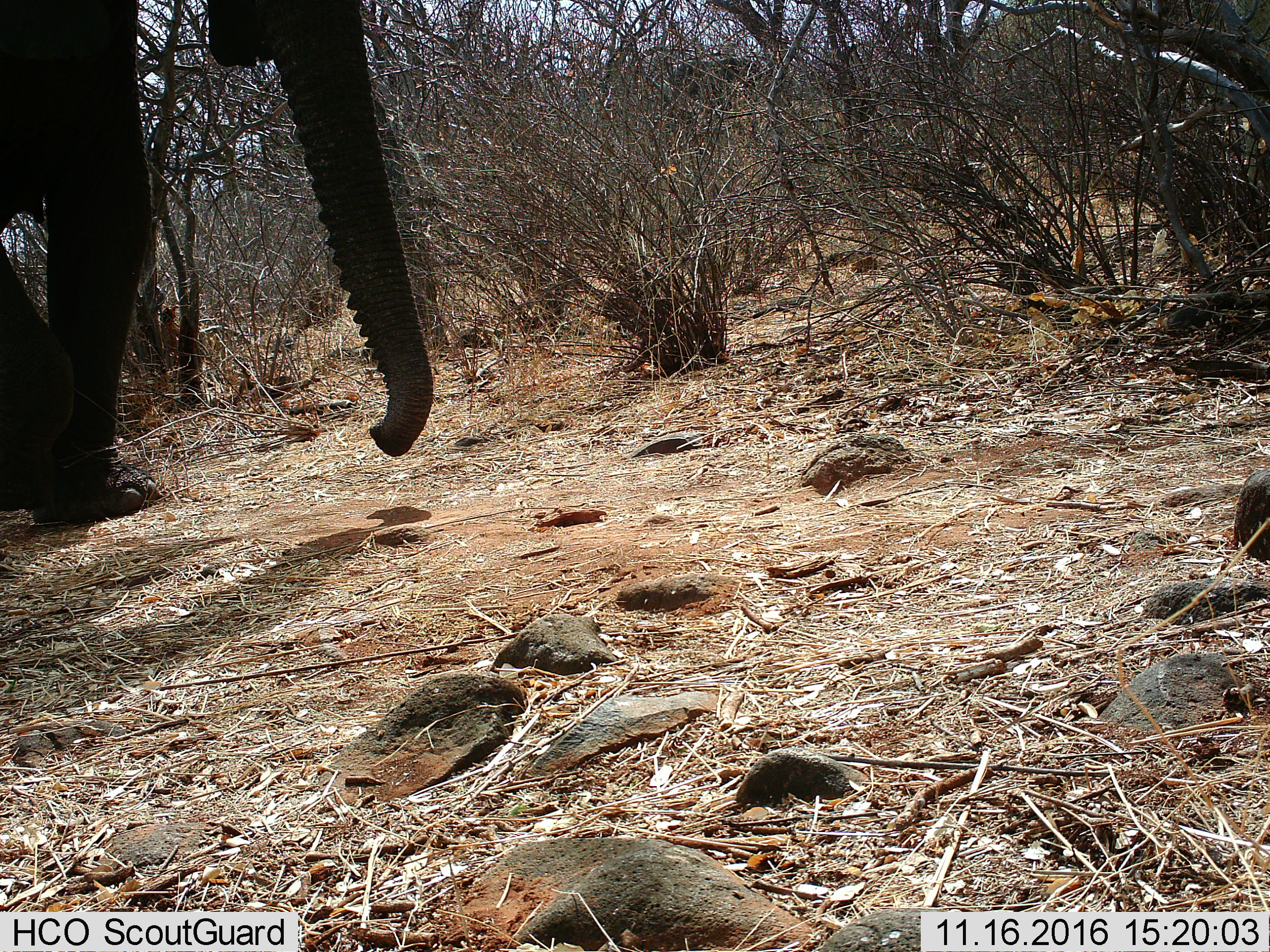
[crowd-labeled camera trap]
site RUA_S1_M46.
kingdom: Animalia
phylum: Chordata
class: Mammalia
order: Proboscidea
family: Elephantidae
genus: Loxodonta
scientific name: Loxodonta africana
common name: african bush elephant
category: elephant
Elephant (african bush elephant) (Loxodonta africana), count 1. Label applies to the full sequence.